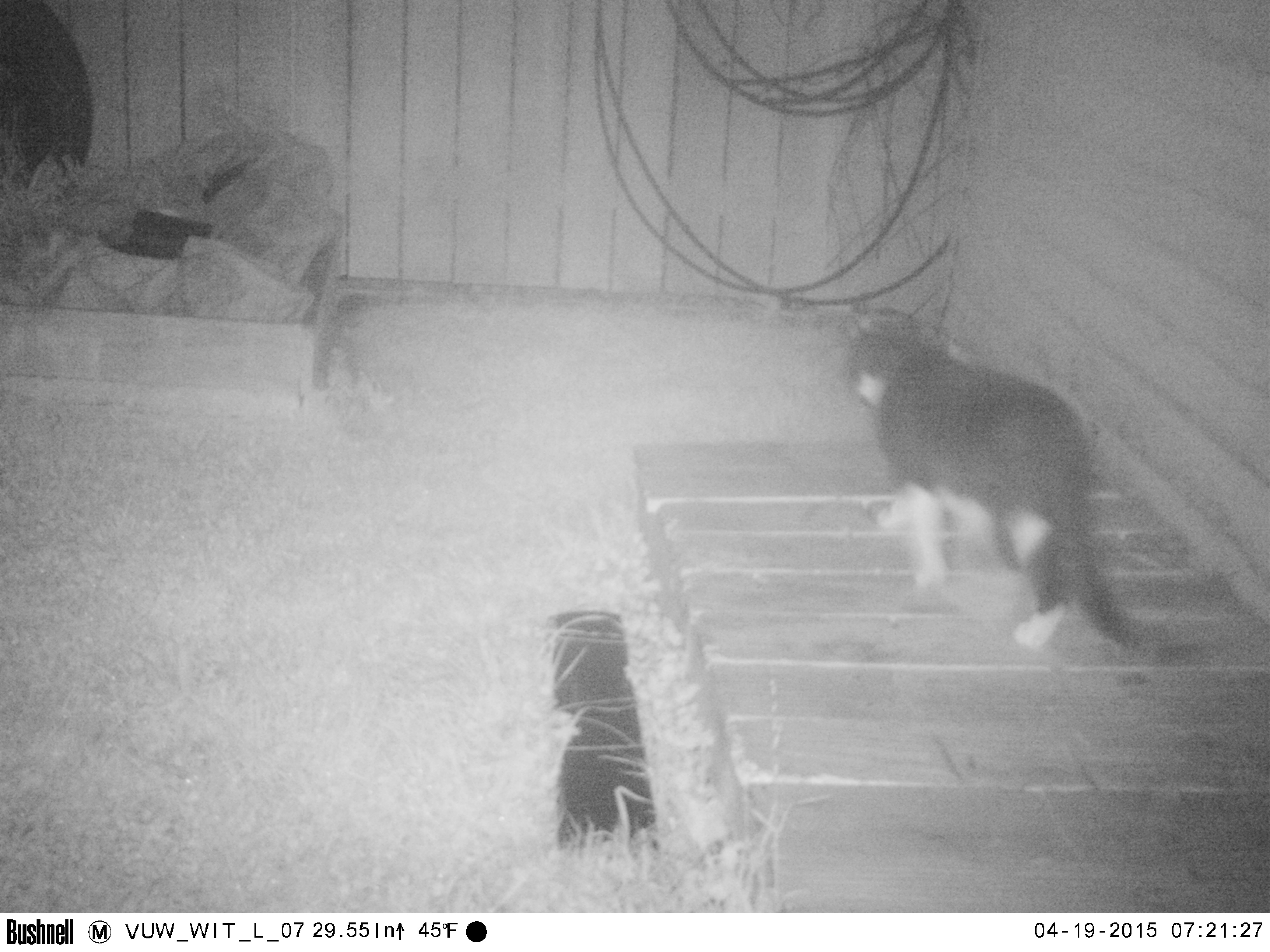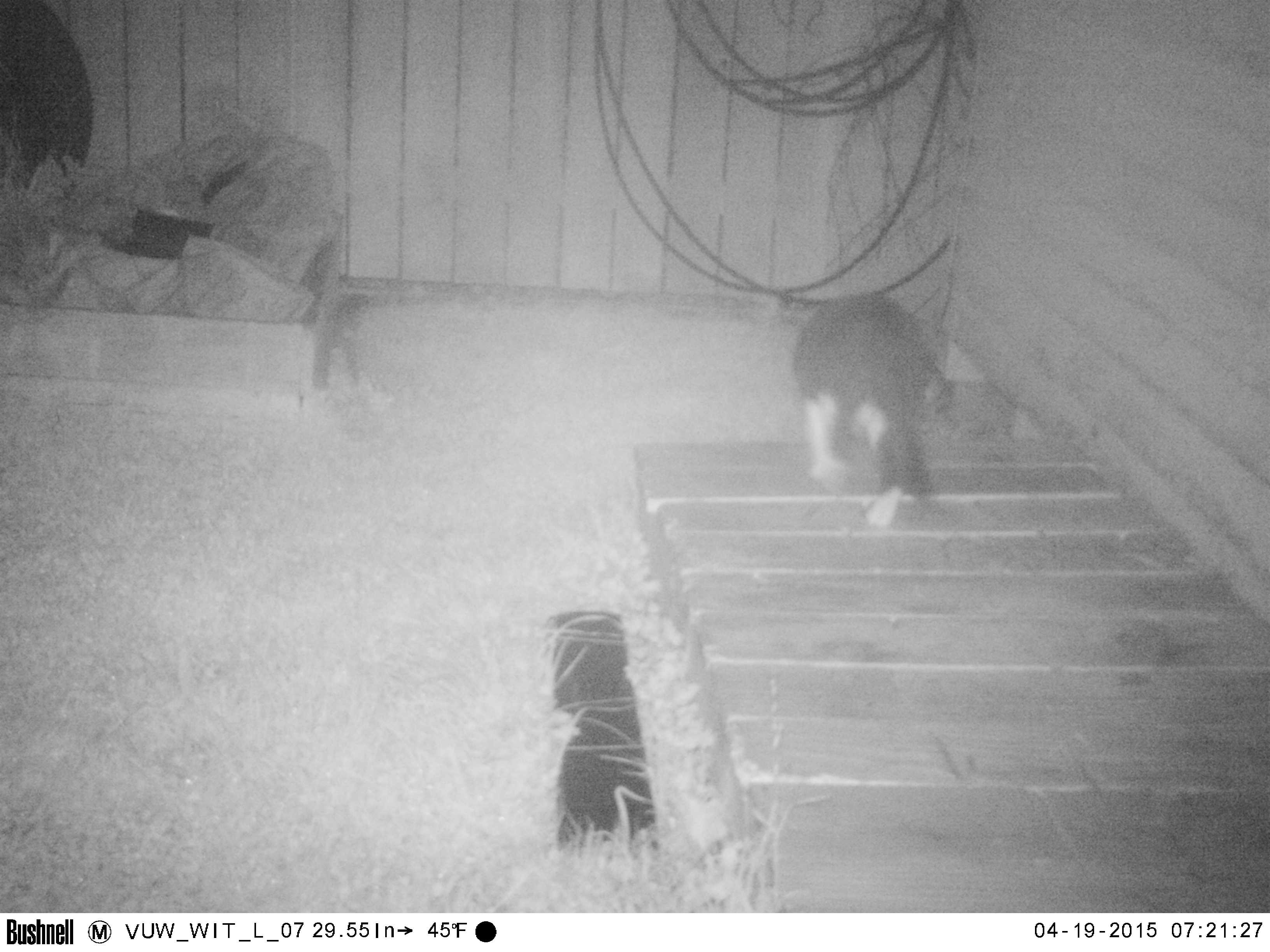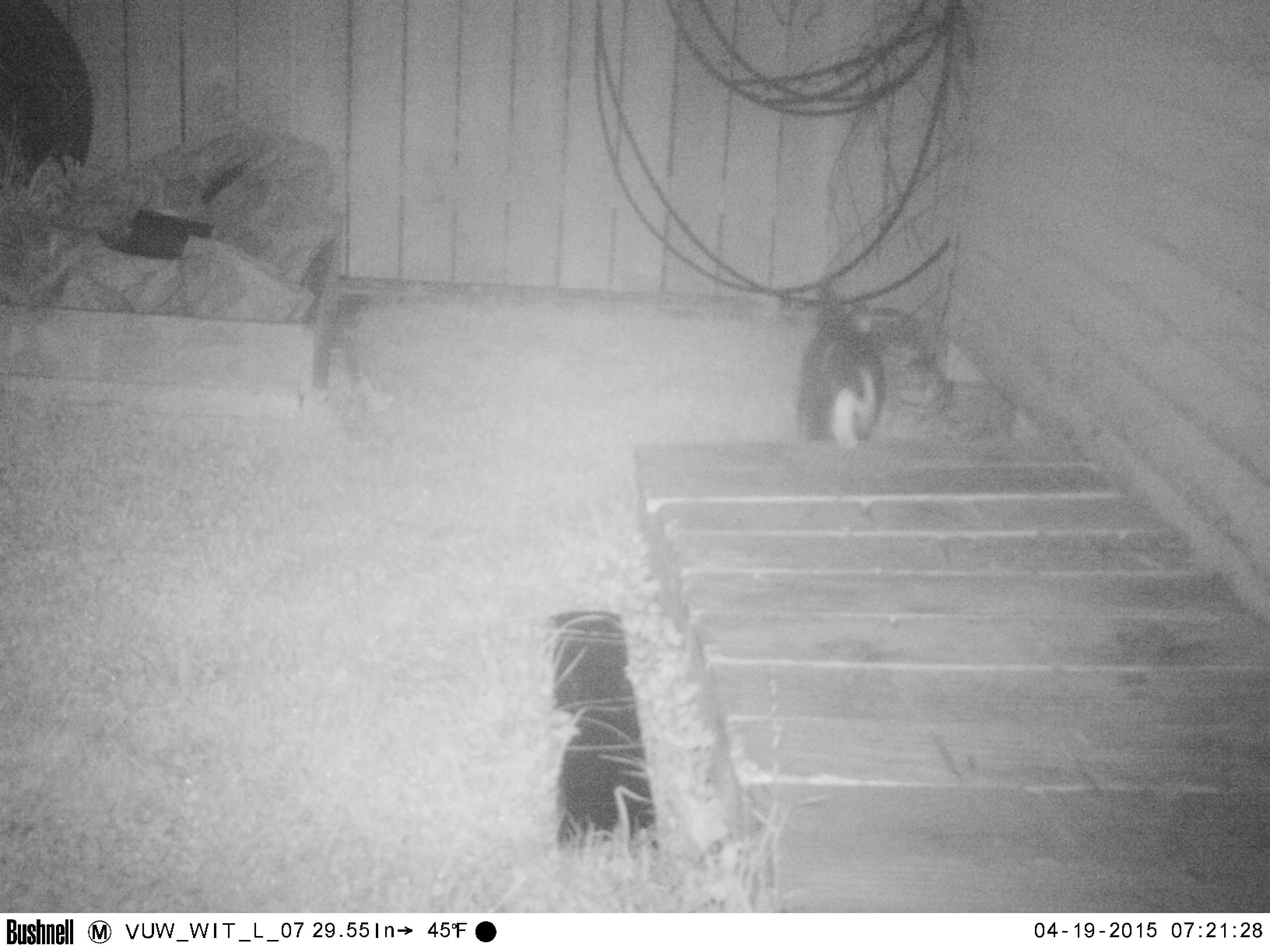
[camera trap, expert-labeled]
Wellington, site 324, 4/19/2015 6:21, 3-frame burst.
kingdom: Animalia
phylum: Chordata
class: Mammalia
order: Carnivora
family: Felidae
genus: Felis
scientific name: Felis catus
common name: cat